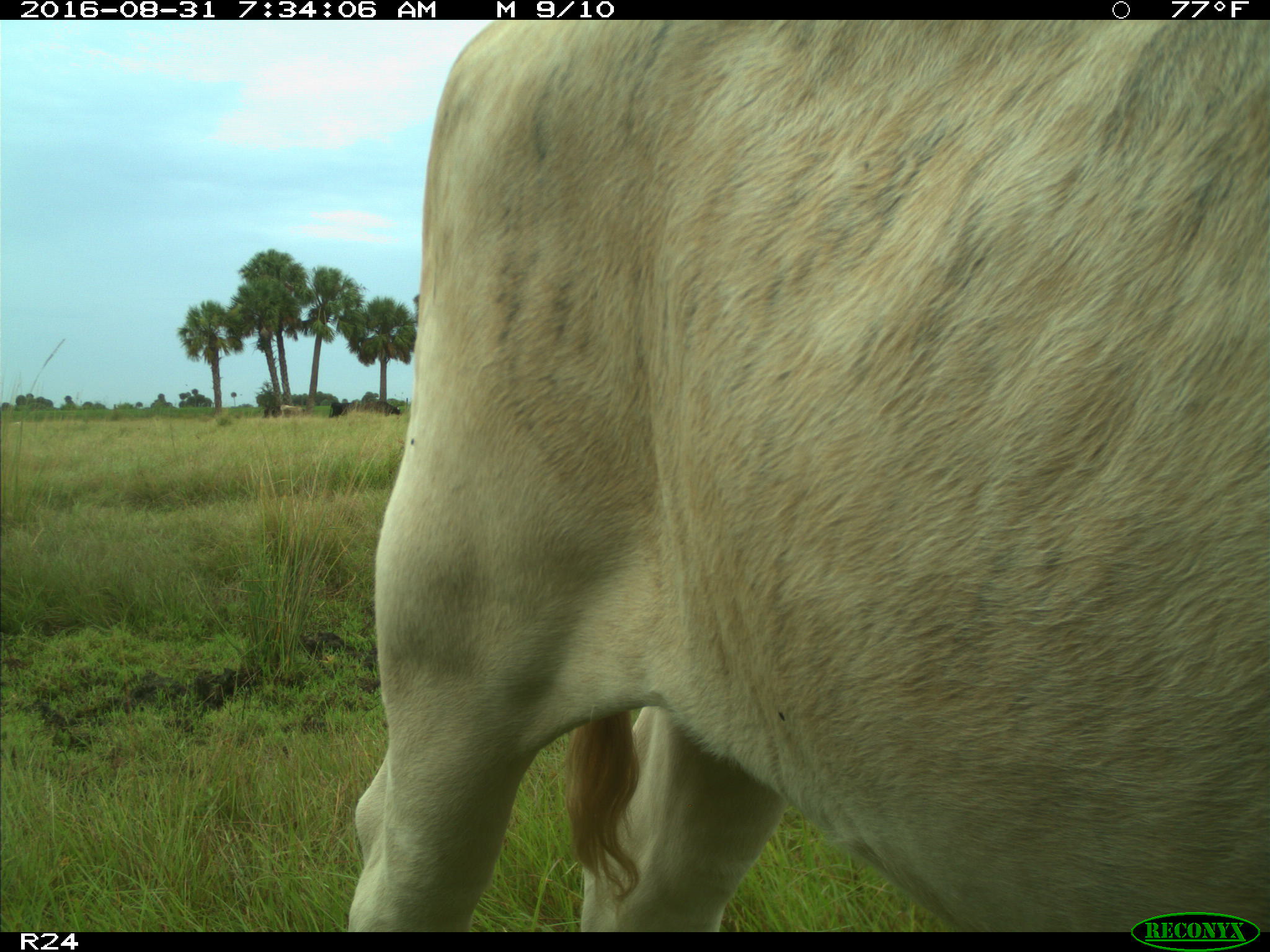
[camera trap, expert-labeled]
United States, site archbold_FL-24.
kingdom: Animalia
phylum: Chordata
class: Mammalia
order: Artiodactyla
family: Bovidae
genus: Bos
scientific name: Bos taurus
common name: domestic cow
Bos taurus (domestic cow).